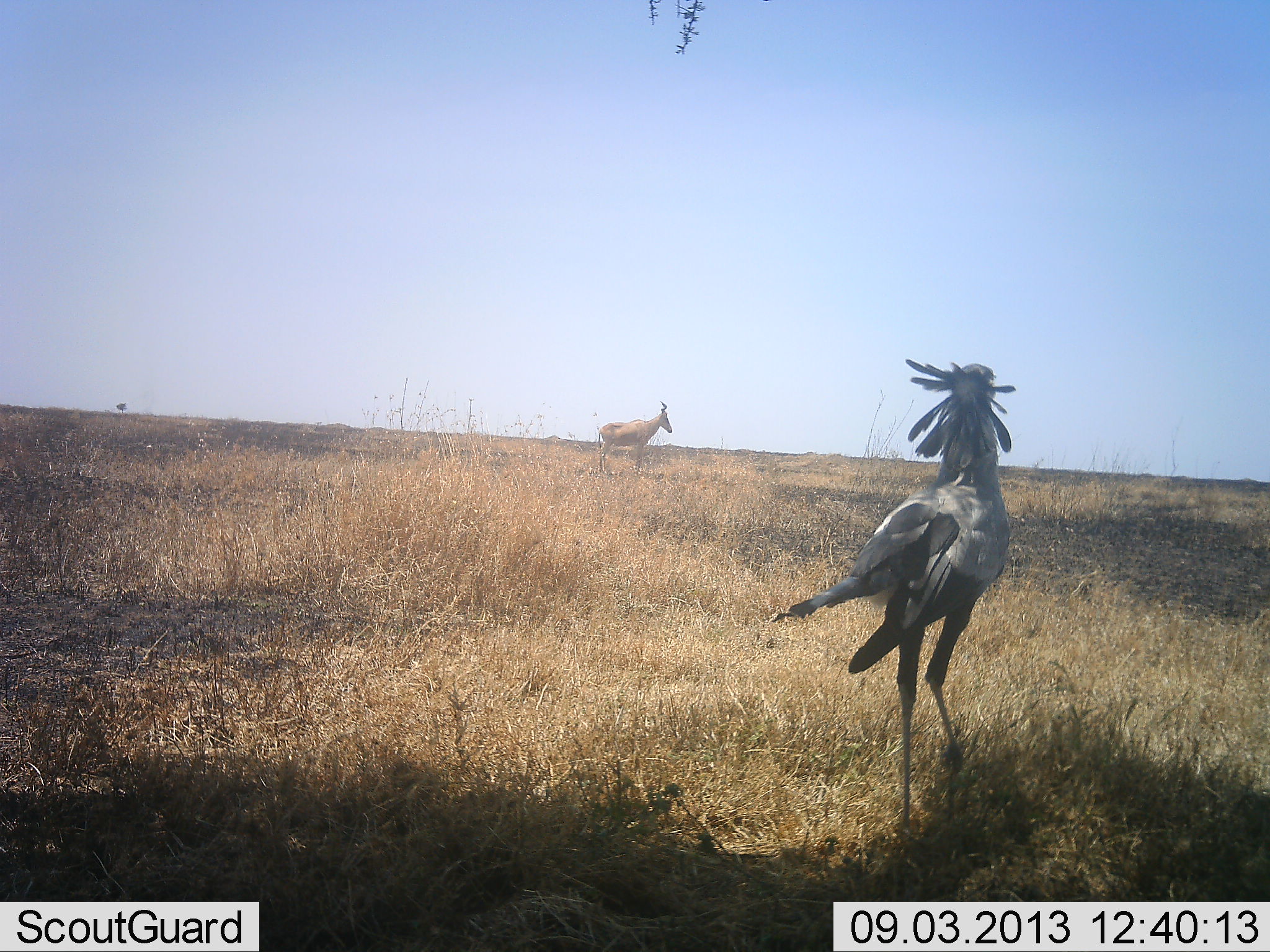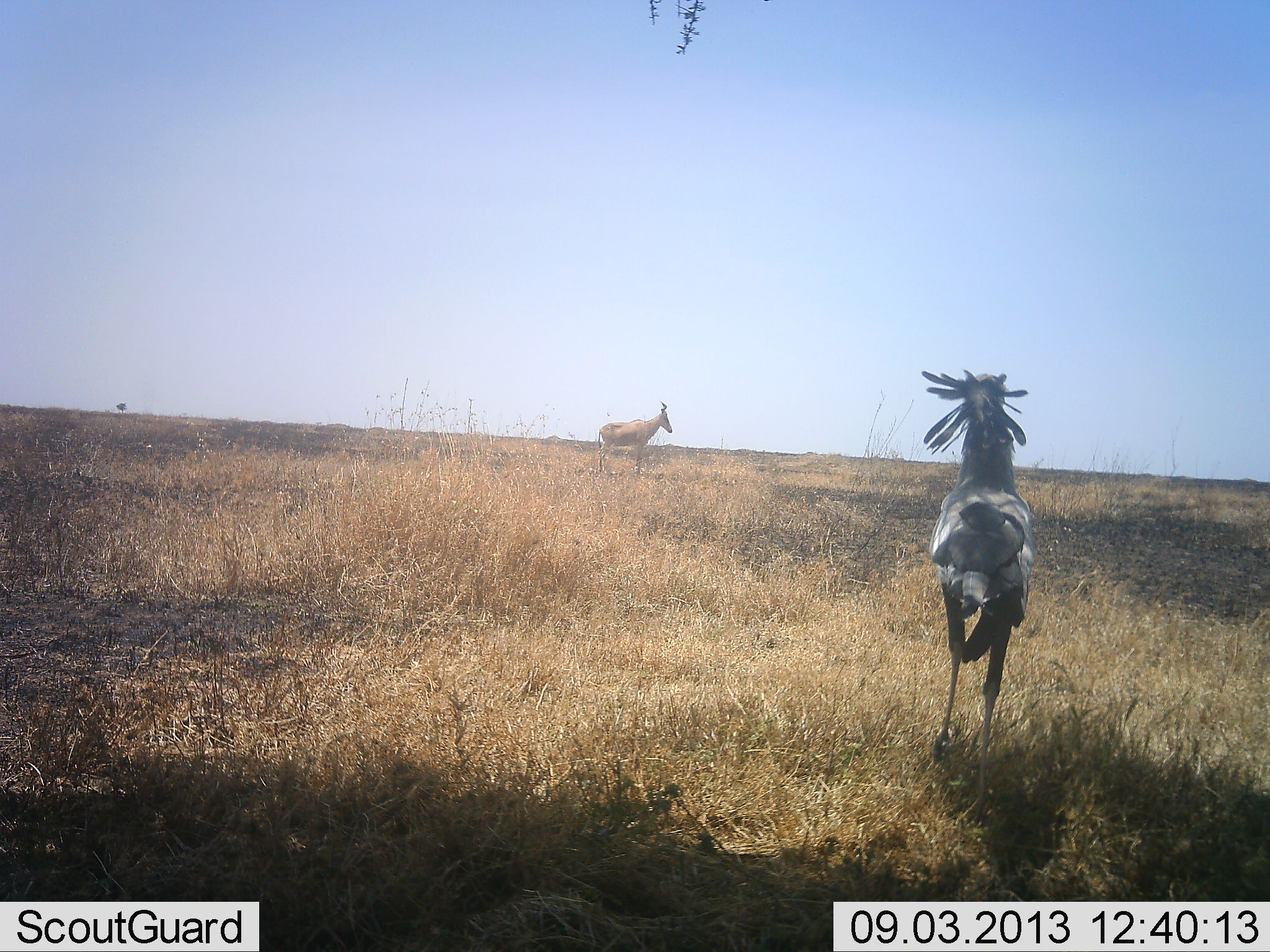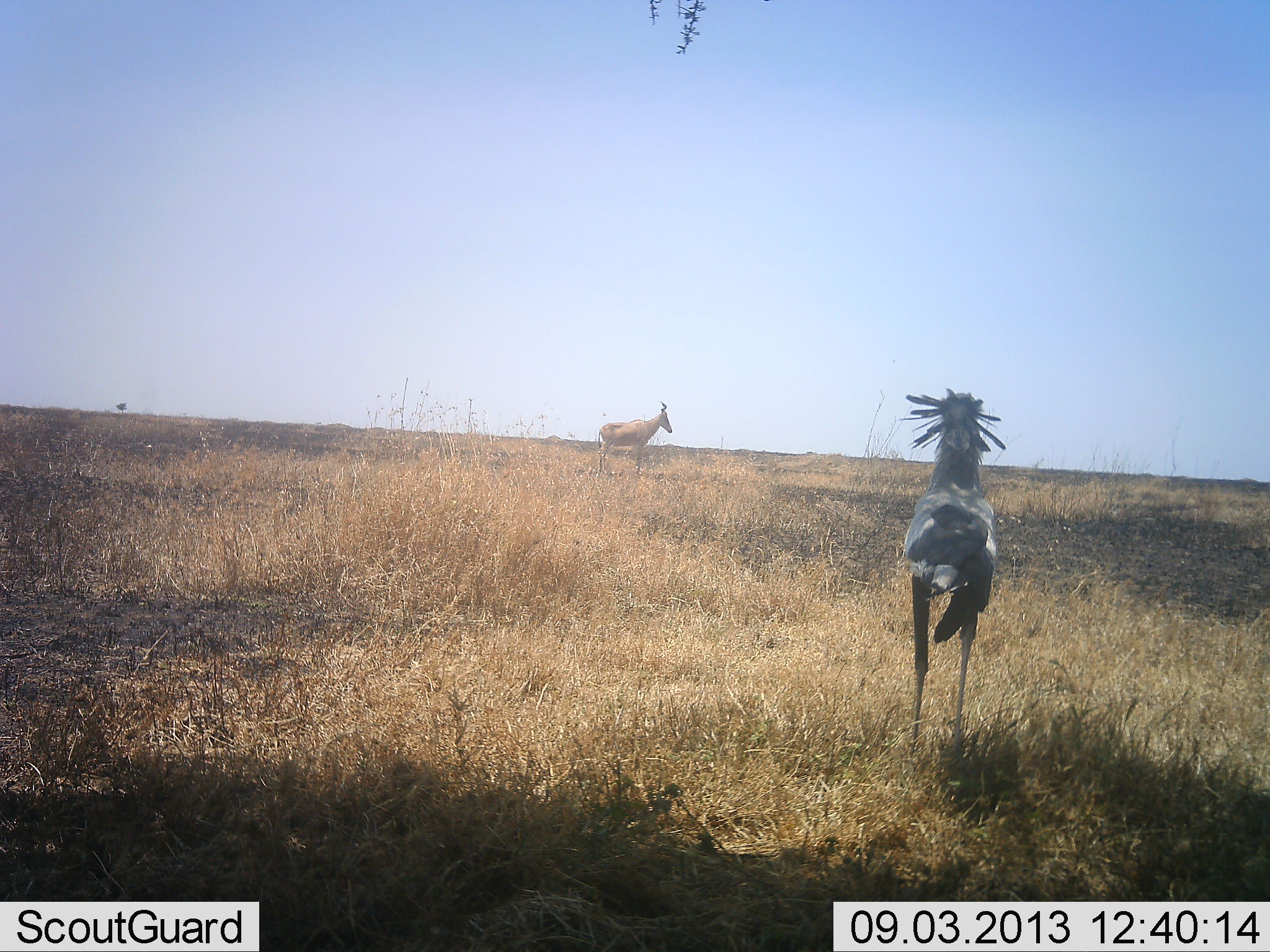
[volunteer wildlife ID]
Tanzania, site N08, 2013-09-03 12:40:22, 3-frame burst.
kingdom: Animalia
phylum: Chordata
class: Mammalia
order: Artiodactyla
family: Bovidae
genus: Alcelaphus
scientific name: Alcelaphus buselaphus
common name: hartebeest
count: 1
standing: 100%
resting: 0%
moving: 0%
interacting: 0%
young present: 0%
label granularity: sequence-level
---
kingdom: Animalia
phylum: Chordata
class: Aves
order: Accipitriformes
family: Sagittariidae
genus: Sagittarius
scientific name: Sagittarius serpentarius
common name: secretary bird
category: secretarybird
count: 1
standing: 23%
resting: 0%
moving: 77%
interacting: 0%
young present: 0%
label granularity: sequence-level